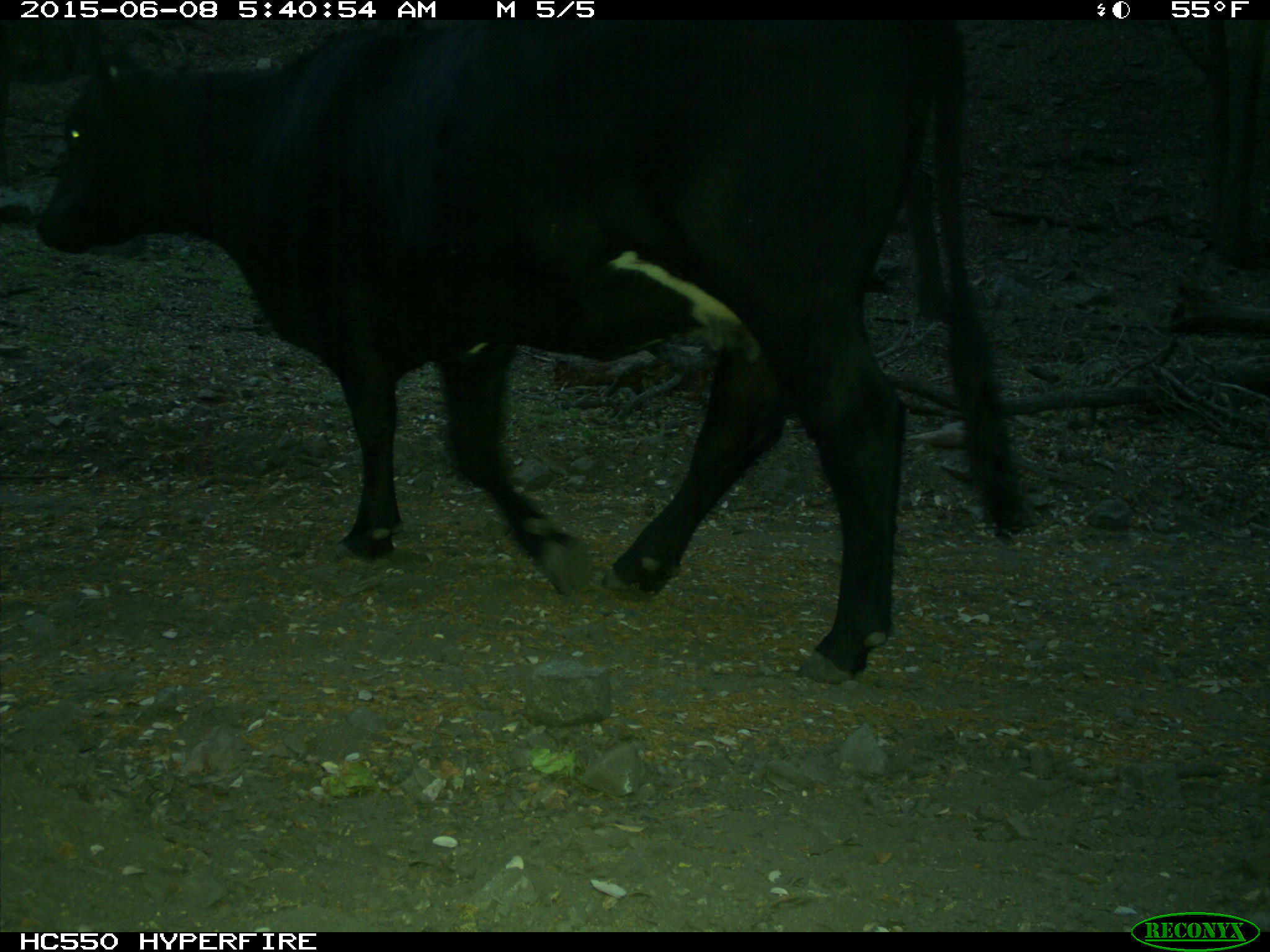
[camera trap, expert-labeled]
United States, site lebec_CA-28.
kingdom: Animalia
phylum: Chordata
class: Mammalia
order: Artiodactyla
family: Bovidae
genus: Bos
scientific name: Bos taurus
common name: domestic cow